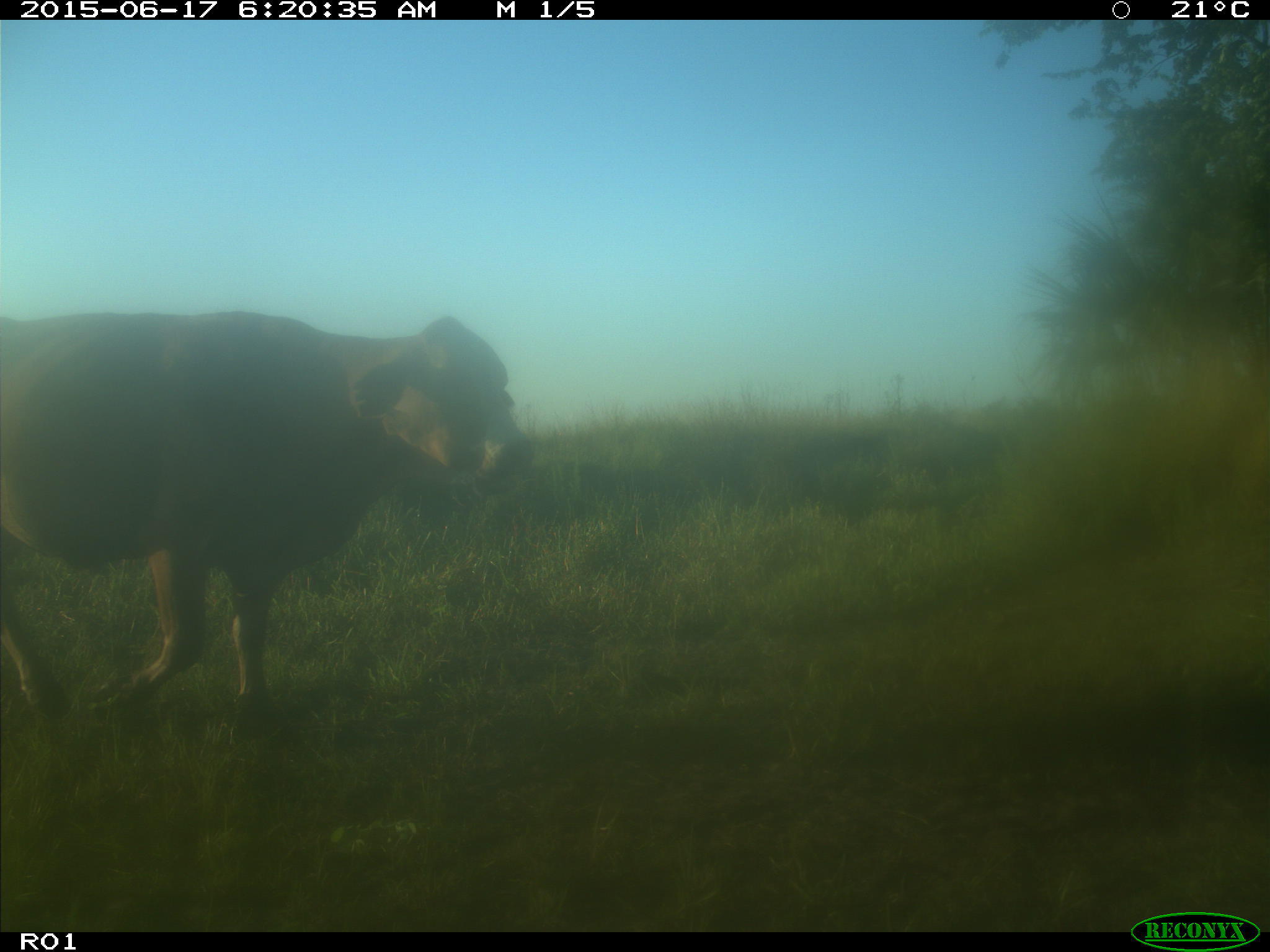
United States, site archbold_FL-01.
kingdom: Animalia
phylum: Chordata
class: Mammalia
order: Artiodactyla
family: Bovidae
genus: Bos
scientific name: Bos taurus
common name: domestic cow